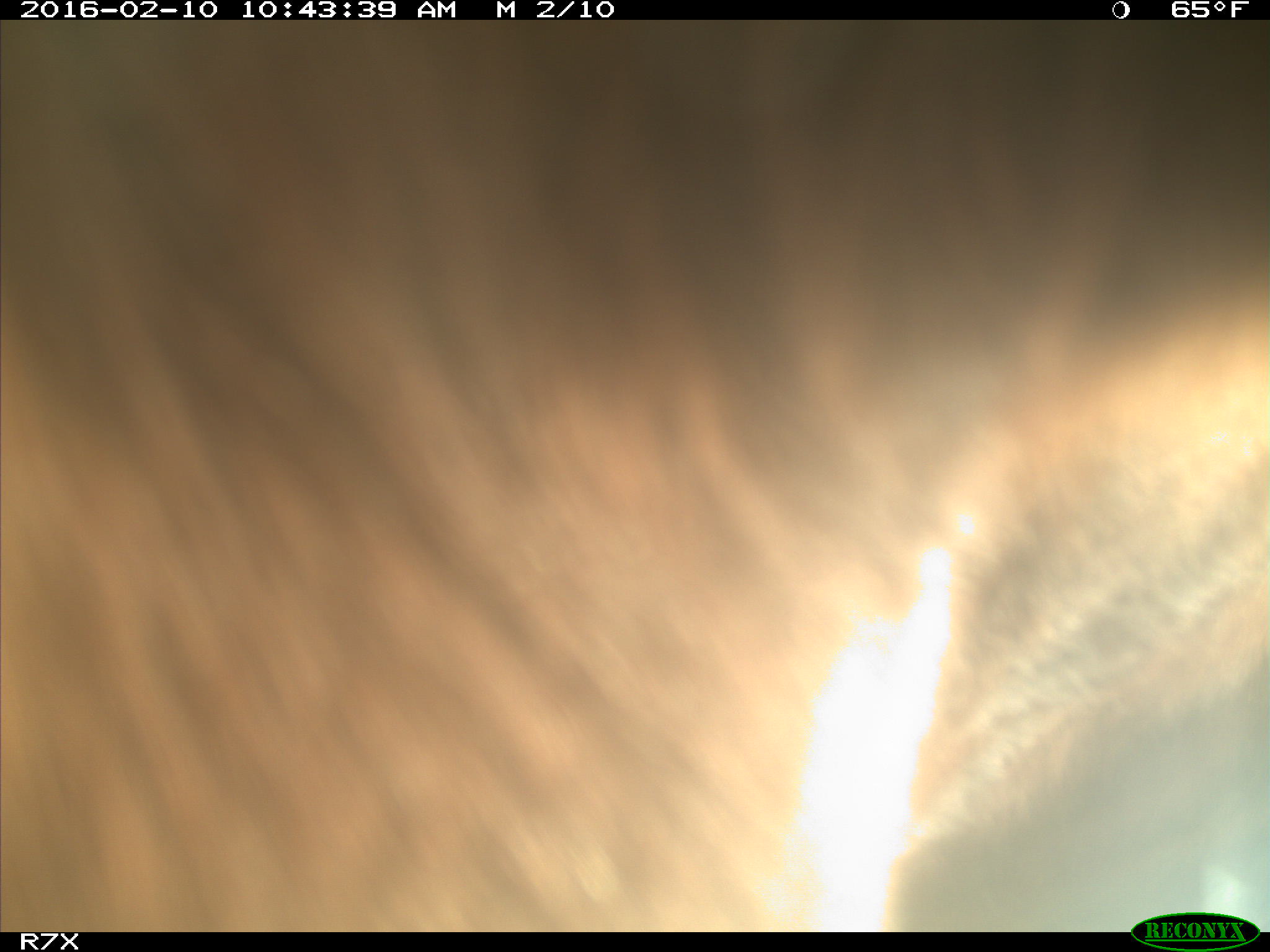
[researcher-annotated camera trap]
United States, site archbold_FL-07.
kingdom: Animalia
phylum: Chordata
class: Mammalia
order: Artiodactyla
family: Bovidae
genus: Bos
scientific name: Bos taurus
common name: domestic cow